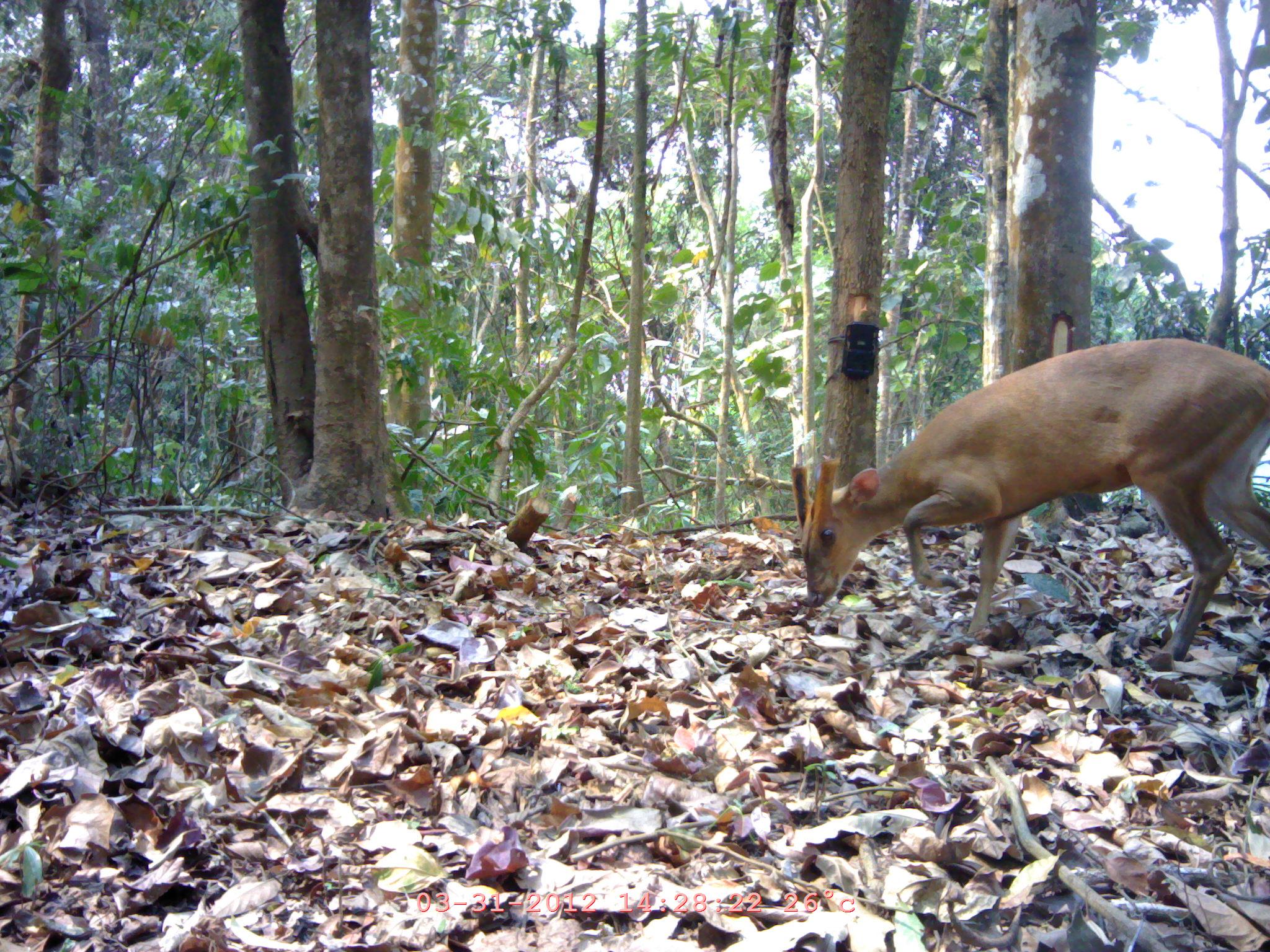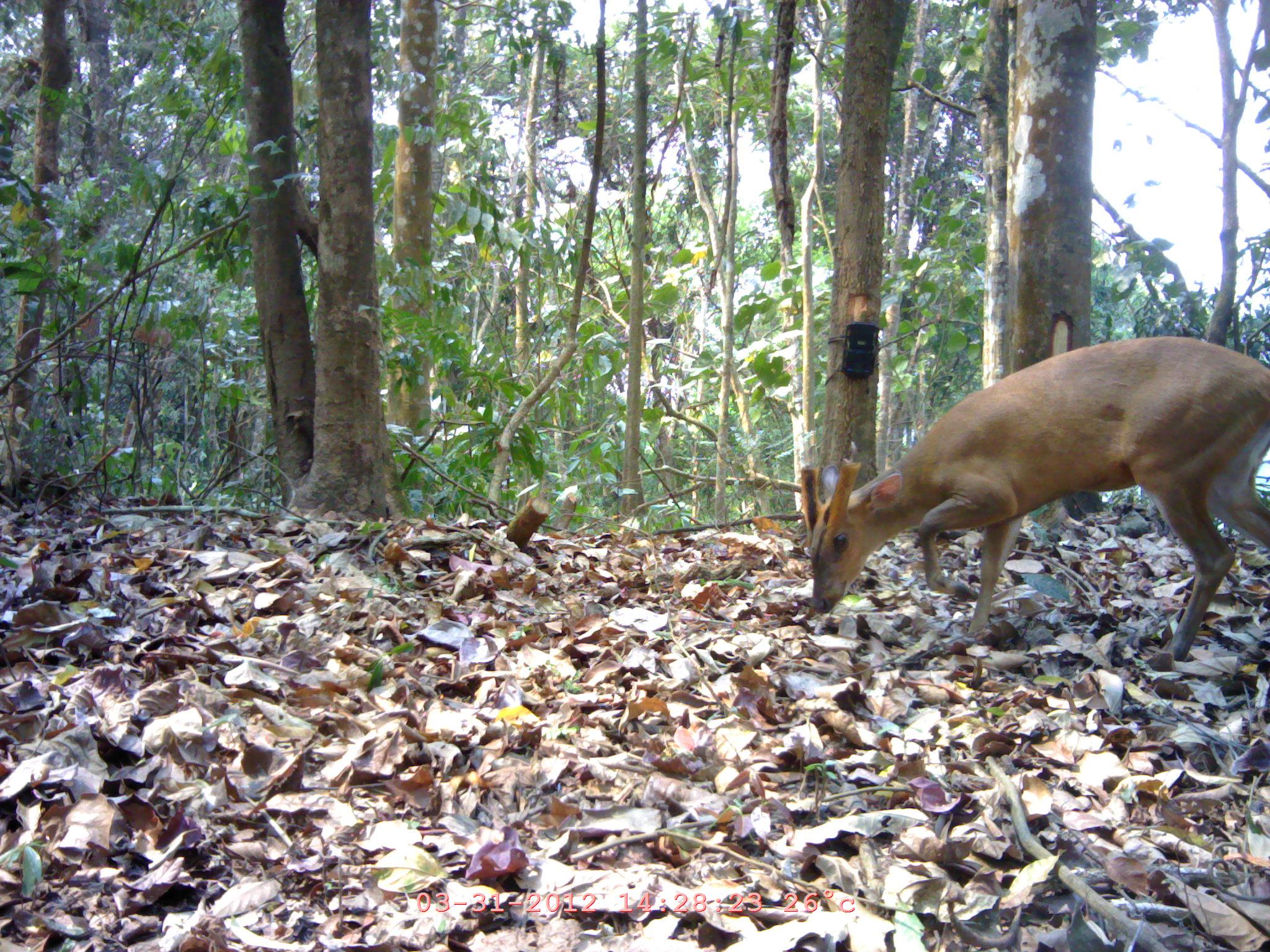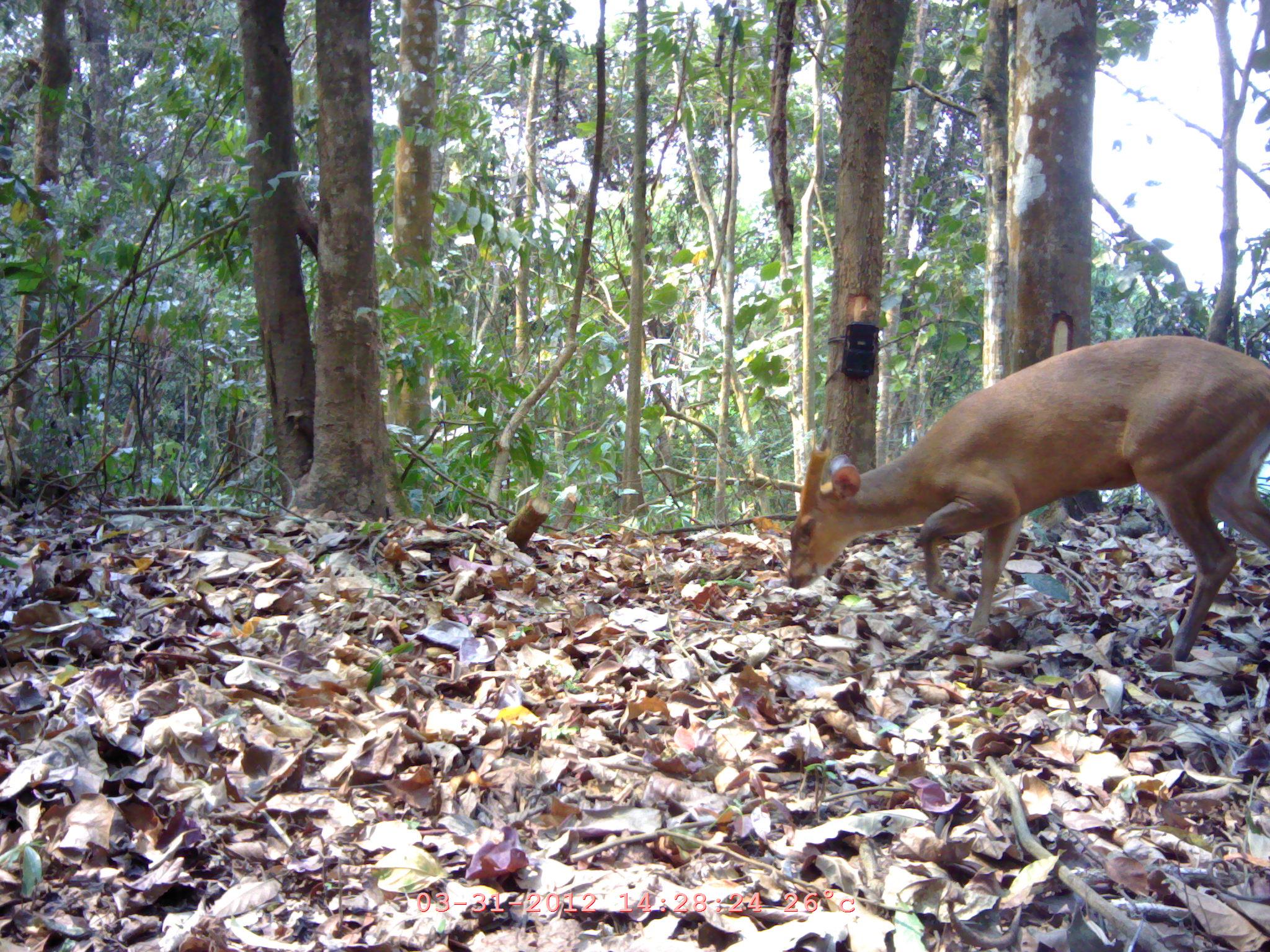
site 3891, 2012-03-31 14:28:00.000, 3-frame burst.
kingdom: Animalia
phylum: Chordata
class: Mammalia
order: Artiodactyla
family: Cervidae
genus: Muntiacus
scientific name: Muntiacus muntjak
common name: southern red muntjac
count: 1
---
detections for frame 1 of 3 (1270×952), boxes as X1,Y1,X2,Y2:
muntiacus muntjak: 787,339,1270,661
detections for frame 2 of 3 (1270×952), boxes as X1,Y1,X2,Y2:
muntiacus muntjak: 798,333,1270,664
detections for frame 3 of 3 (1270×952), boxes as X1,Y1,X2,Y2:
muntiacus muntjak: 785,334,1270,660